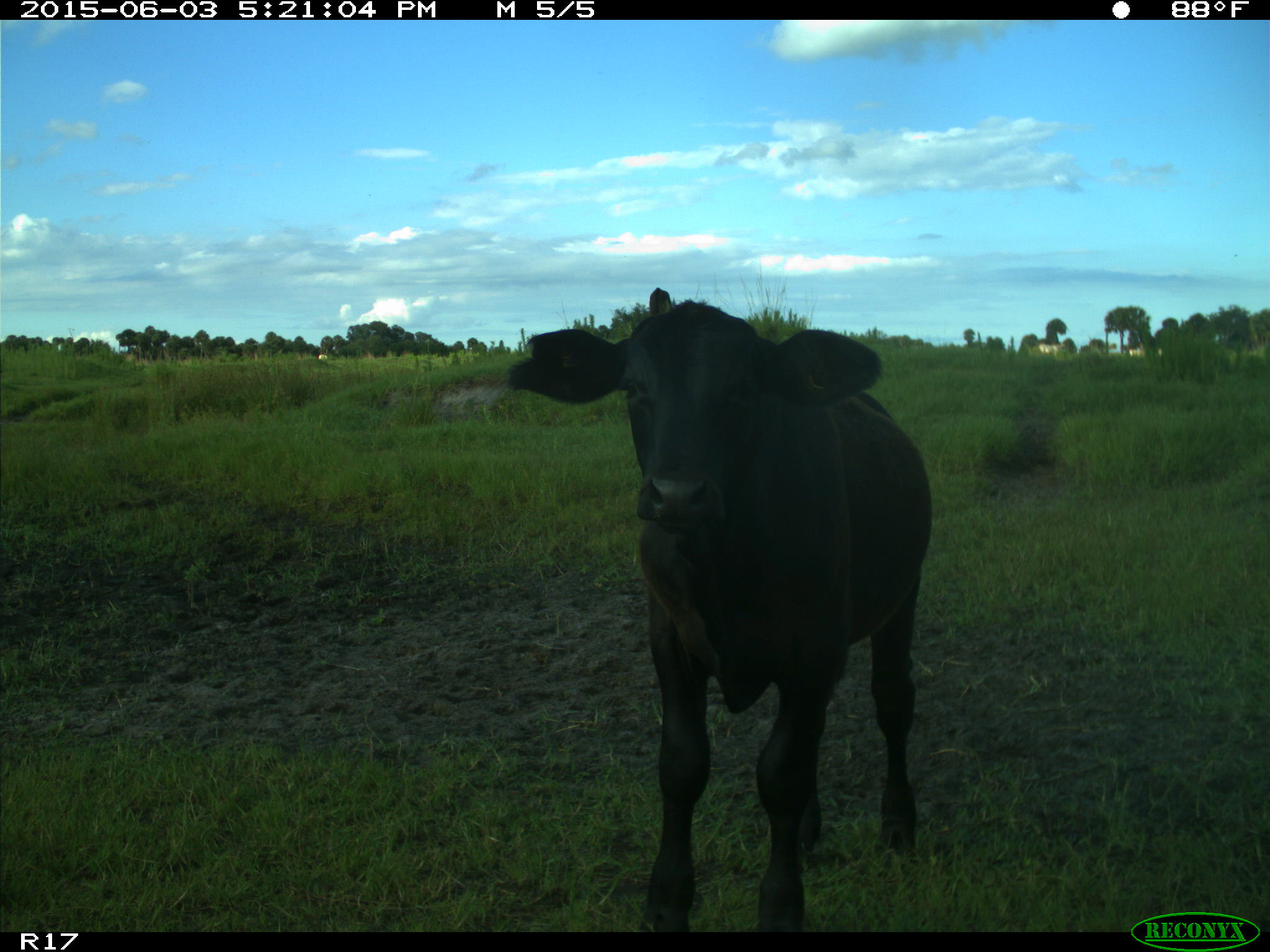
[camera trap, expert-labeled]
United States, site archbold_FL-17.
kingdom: Animalia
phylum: Chordata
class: Mammalia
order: Artiodactyla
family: Bovidae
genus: Bos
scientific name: Bos taurus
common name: domestic cow